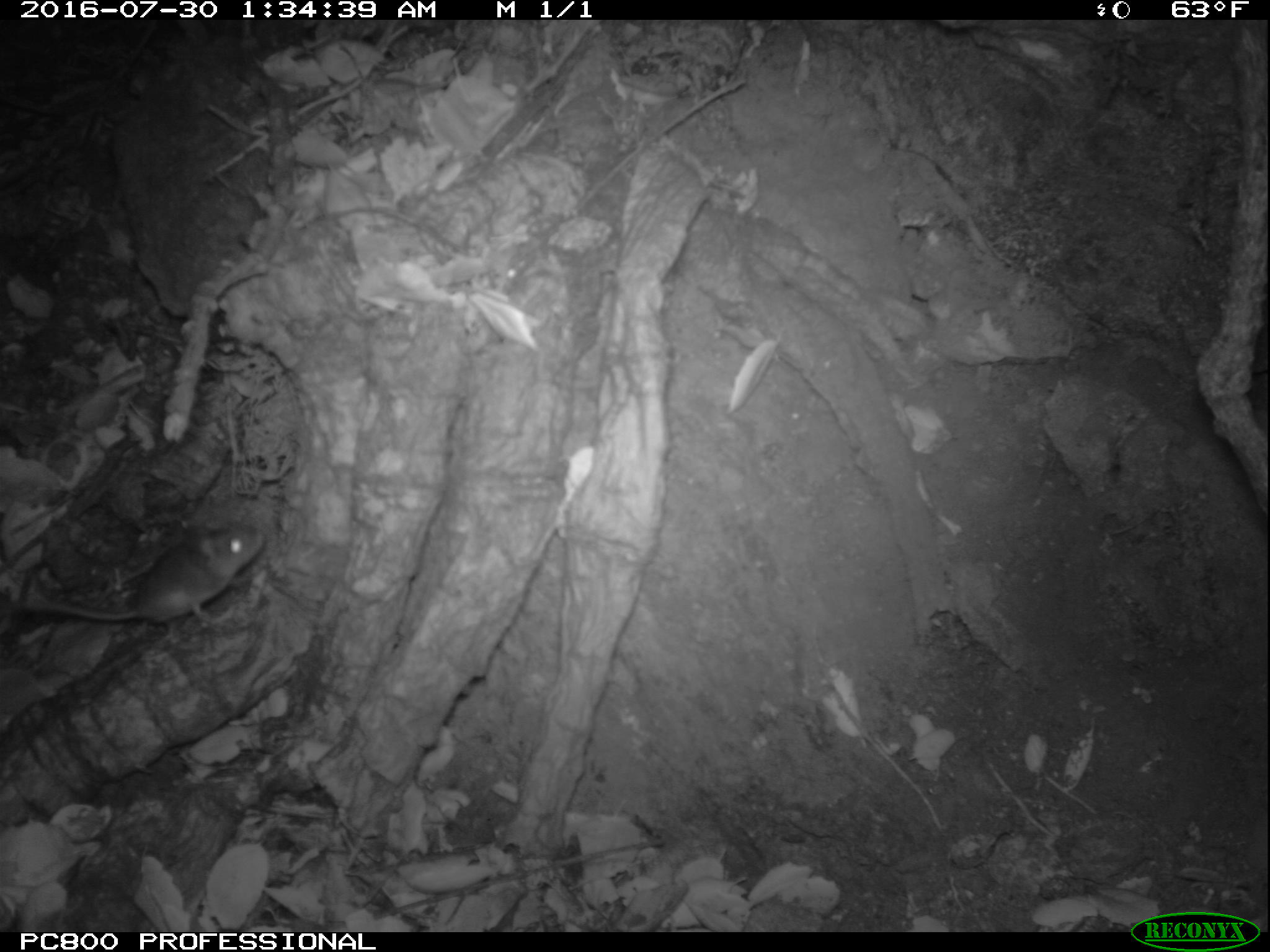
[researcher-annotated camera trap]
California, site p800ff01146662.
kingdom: Animalia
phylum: Chordata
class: Mammalia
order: Rodentia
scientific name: Rodentia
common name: rodent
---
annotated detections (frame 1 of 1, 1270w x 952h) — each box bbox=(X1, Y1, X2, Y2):
rodent: bbox=(22, 518, 266, 636)